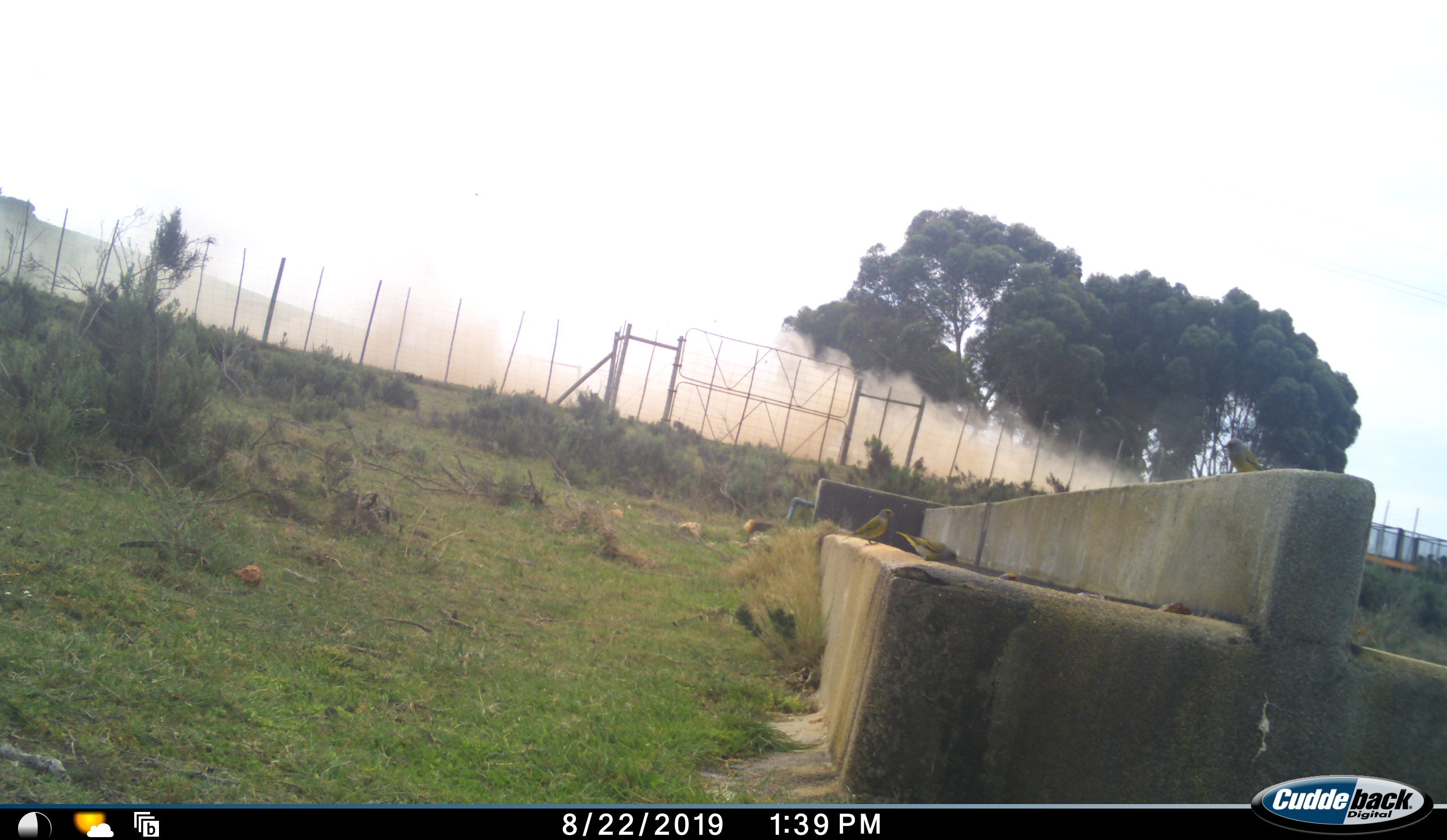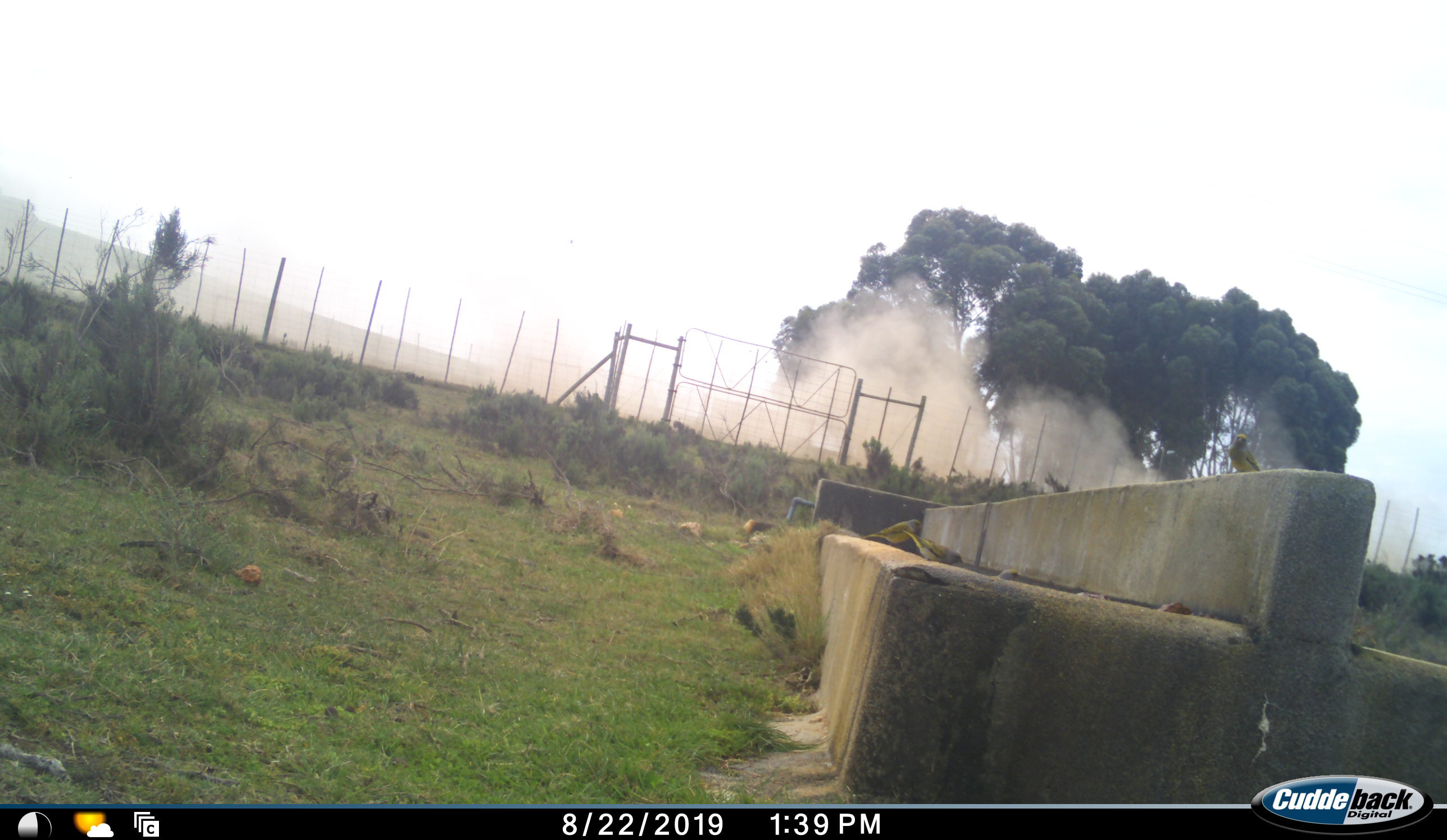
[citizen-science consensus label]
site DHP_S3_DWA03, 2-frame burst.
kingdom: Animalia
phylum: Chordata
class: Aves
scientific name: Aves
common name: bird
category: birdother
Birdother (bird) (Aves), count 3. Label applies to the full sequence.